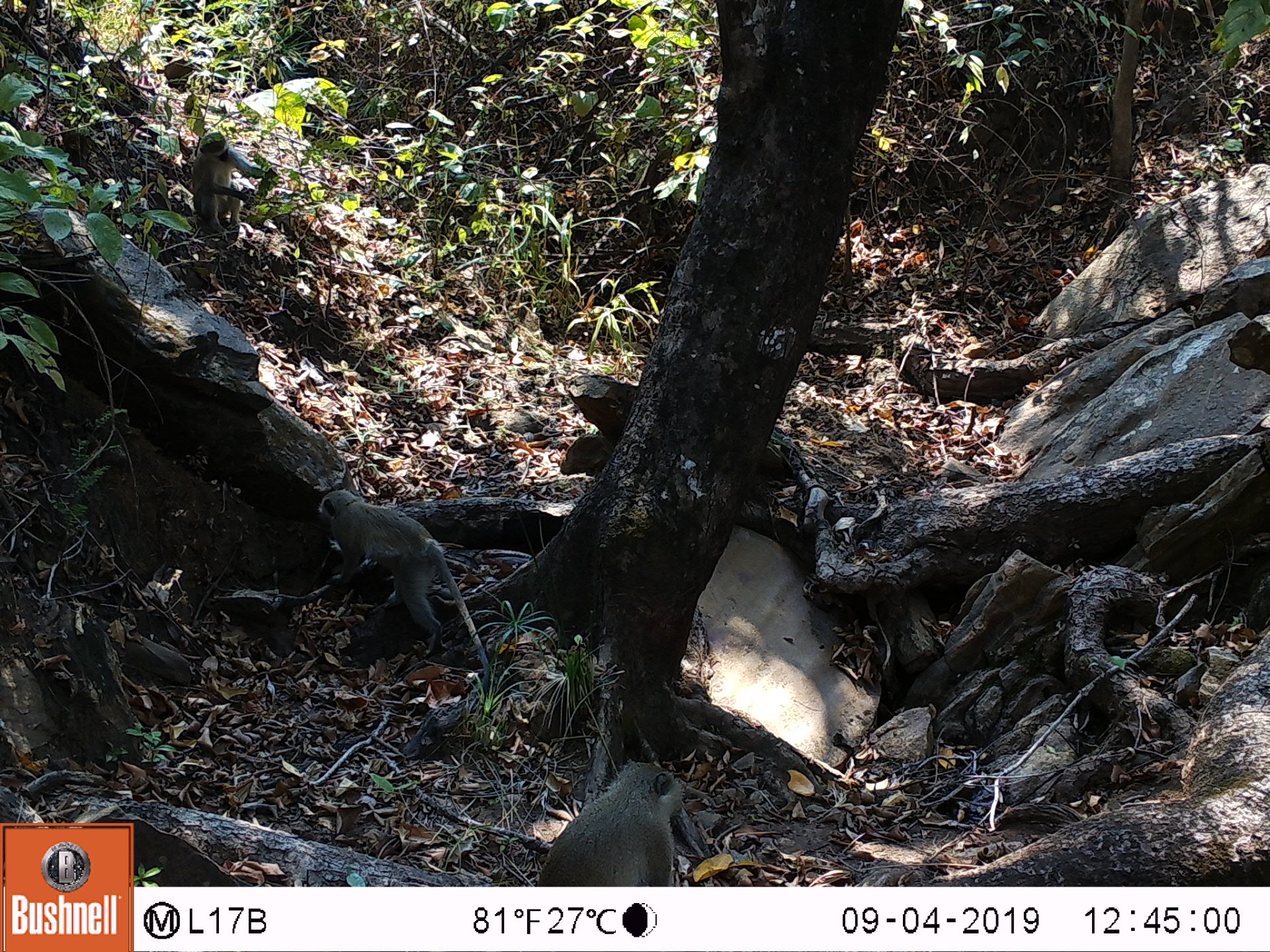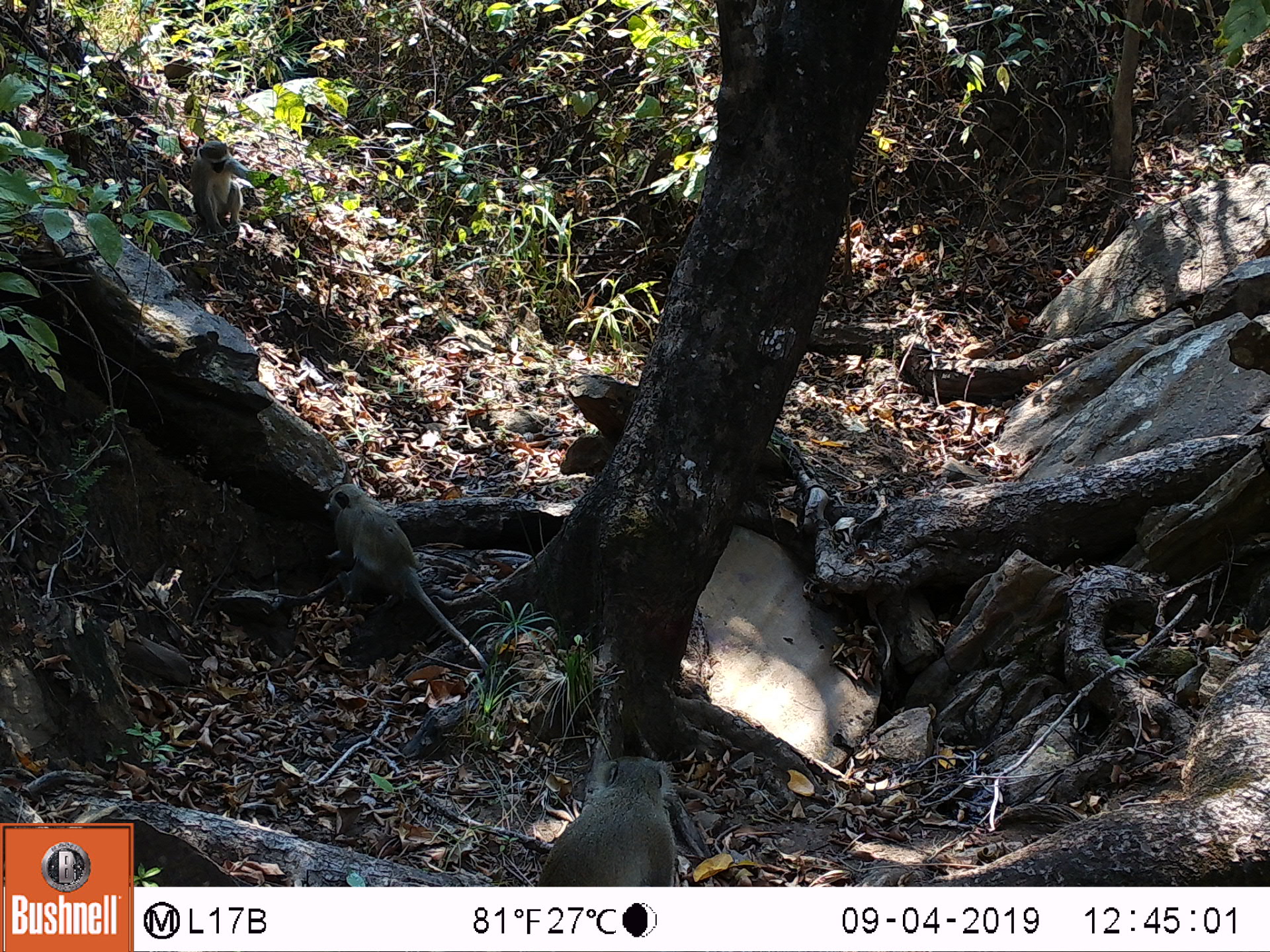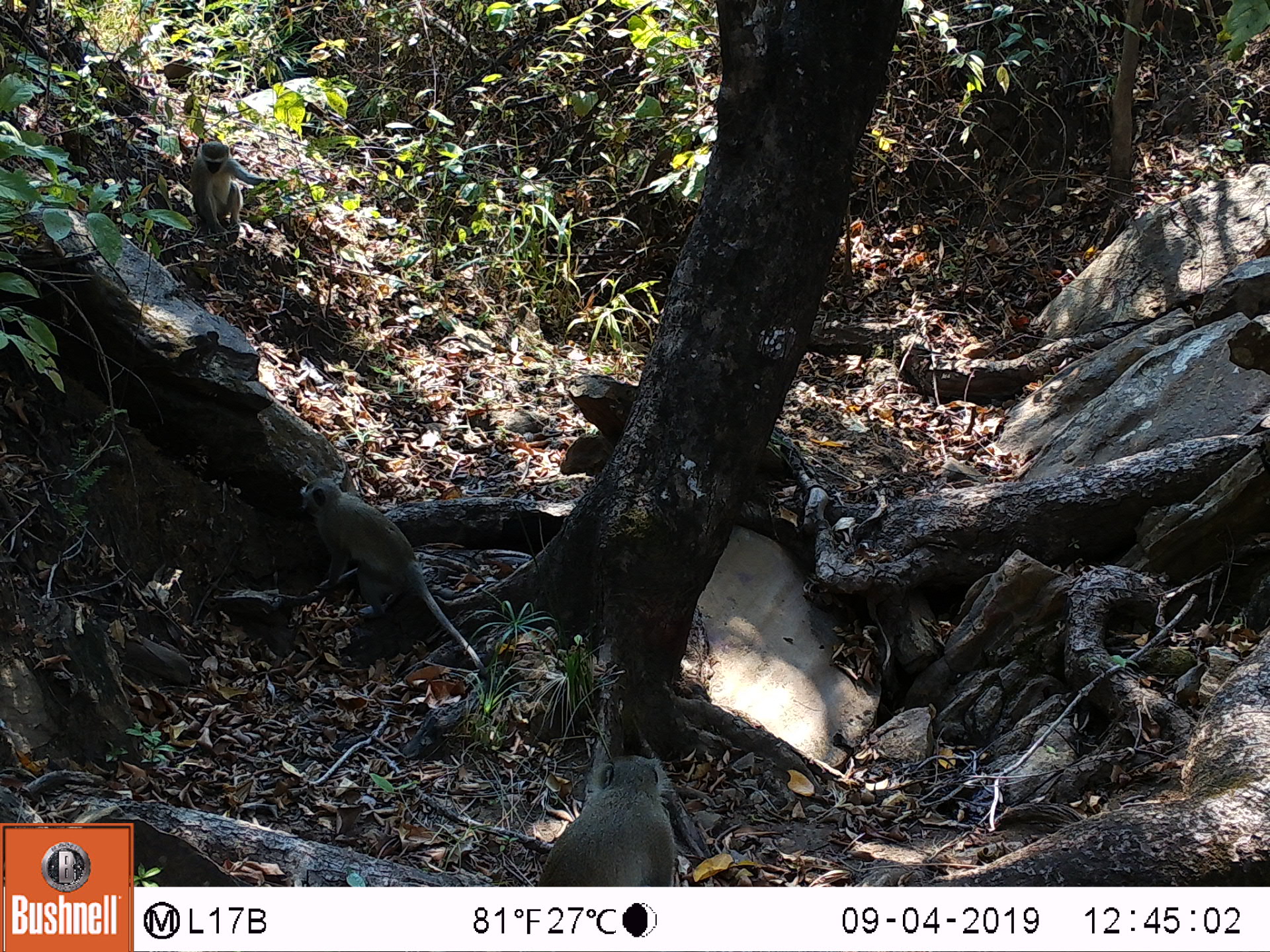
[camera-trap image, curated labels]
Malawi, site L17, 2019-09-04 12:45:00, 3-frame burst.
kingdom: Animalia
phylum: Chordata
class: Mammalia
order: Primates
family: Cercopithecidae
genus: Chlorocebus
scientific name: Chlorocebus pygerythrus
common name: vervet monkey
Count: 3.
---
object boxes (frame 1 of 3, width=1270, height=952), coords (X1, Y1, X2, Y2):
vervet monkey: (305, 481, 497, 698); (526, 757, 708, 882); (177, 126, 258, 250)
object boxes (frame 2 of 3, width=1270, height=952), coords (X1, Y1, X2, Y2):
vervet monkey: (312, 481, 484, 667); (521, 757, 690, 880); (179, 125, 265, 252)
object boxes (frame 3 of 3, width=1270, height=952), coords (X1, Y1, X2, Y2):
vervet monkey: (287, 468, 480, 668); (534, 754, 685, 884); (177, 125, 292, 239)